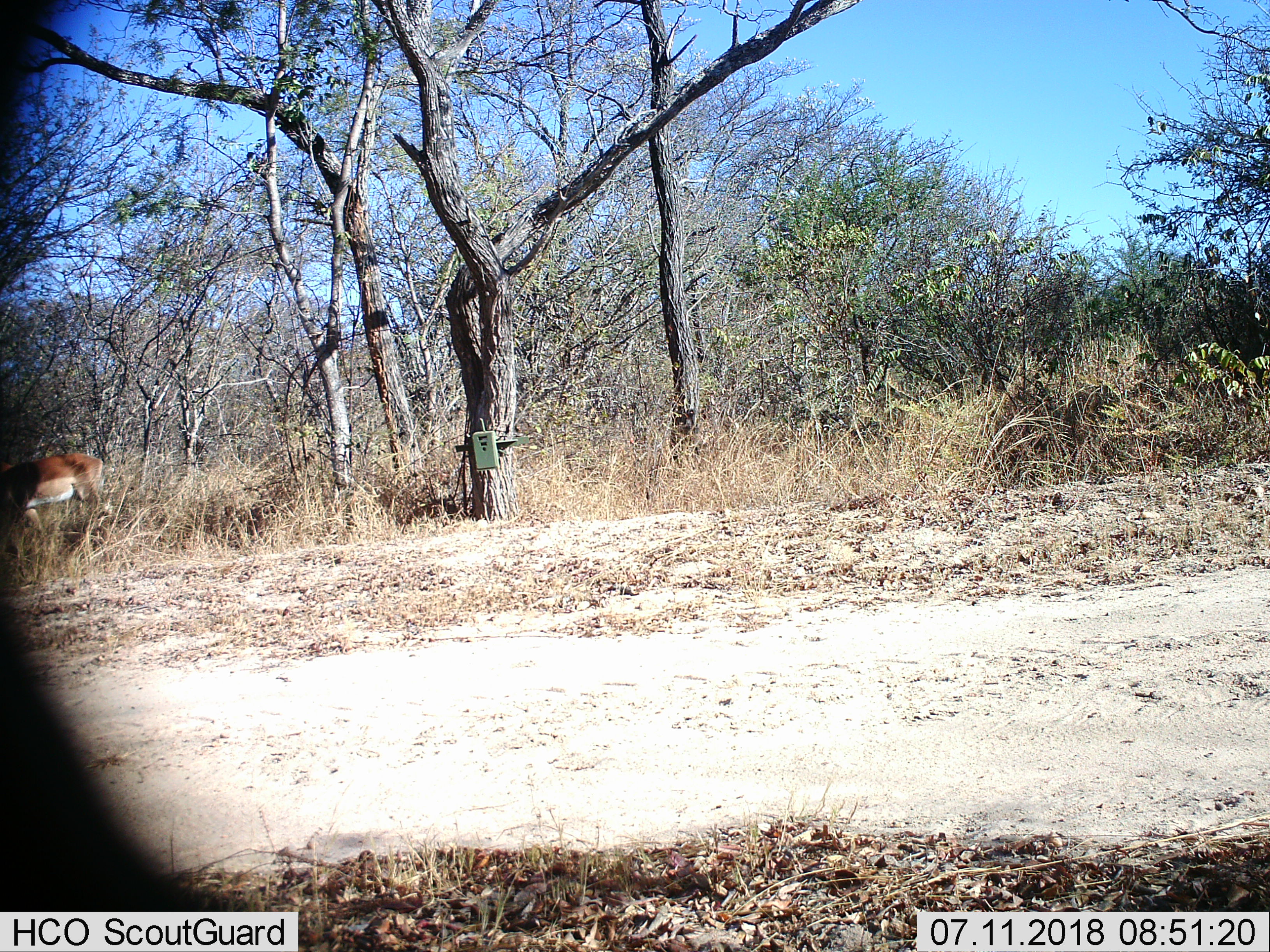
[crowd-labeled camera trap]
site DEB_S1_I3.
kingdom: Animalia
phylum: Chordata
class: Mammalia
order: Artiodactyla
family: Bovidae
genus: Aepyceros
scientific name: Aepyceros melampus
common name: impala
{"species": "impala (Aepyceros melampus)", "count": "1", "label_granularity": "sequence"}